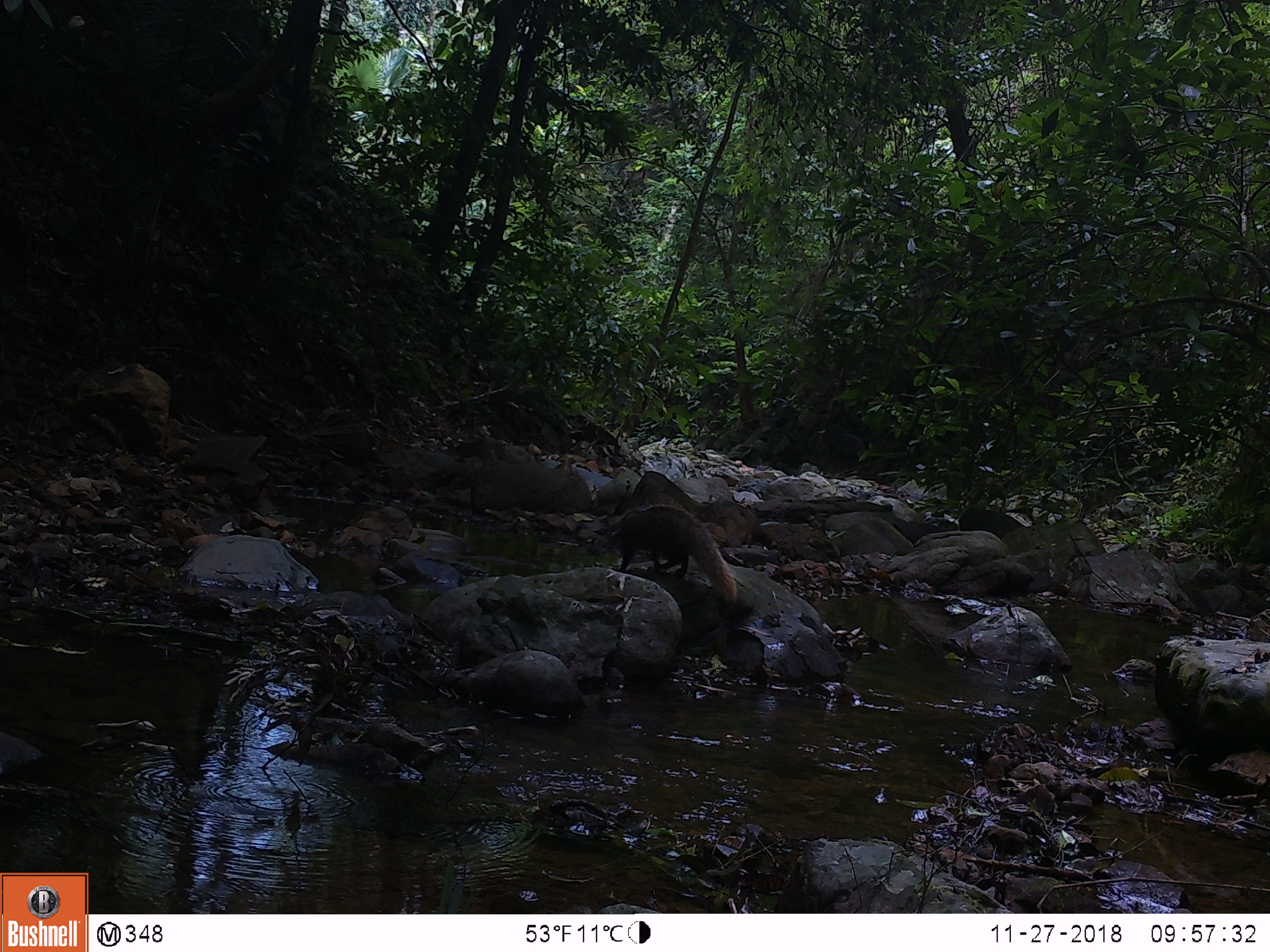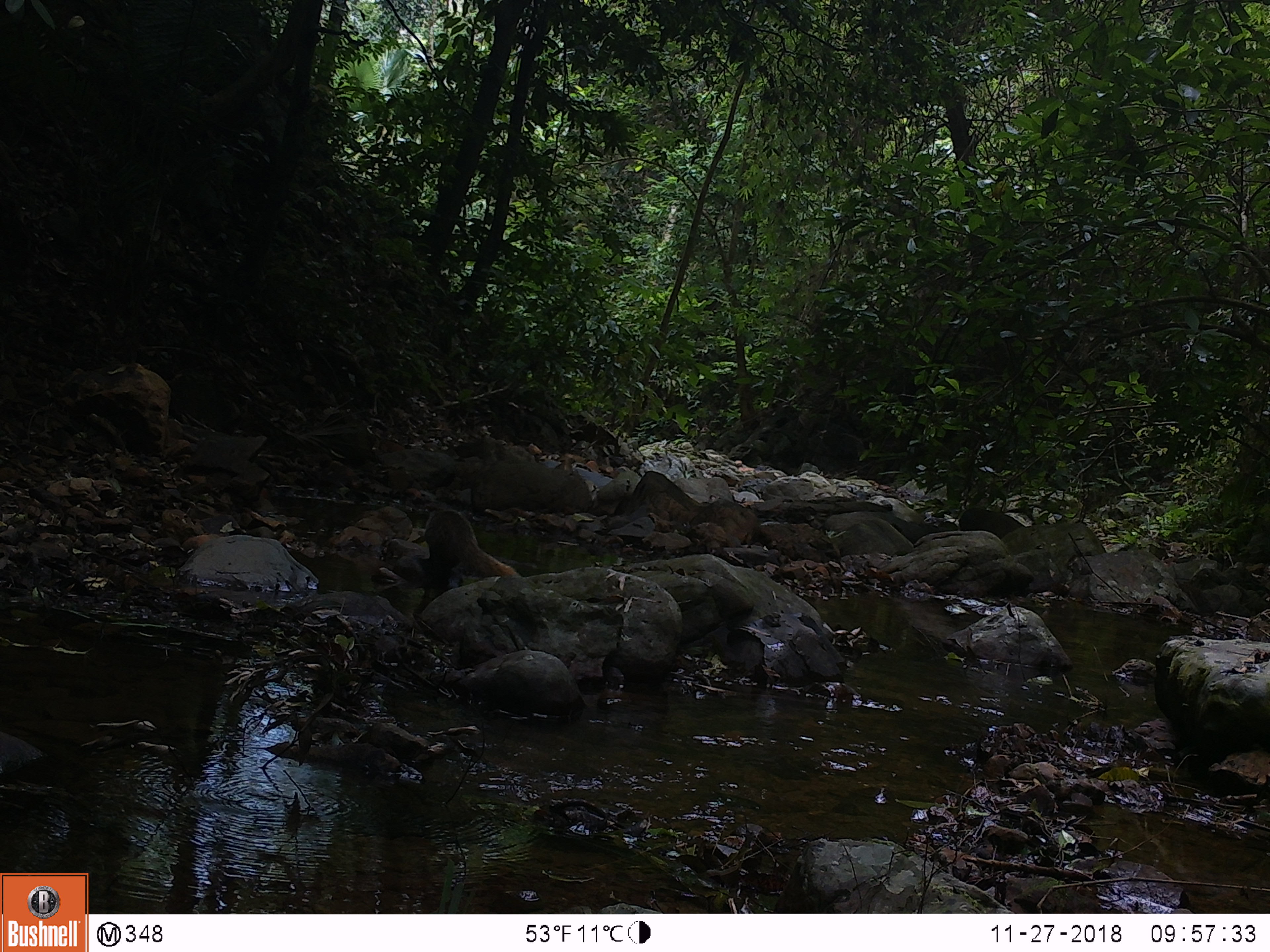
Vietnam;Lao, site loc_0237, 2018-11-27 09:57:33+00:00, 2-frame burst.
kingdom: Animalia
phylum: Chordata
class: Mammalia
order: Carnivora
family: Herpestidae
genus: Urva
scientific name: Urva urva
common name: crab-eating mongoose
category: crab eating mongoose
Crab eating mongoose (crab-eating mongoose) (Urva urva). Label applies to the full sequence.